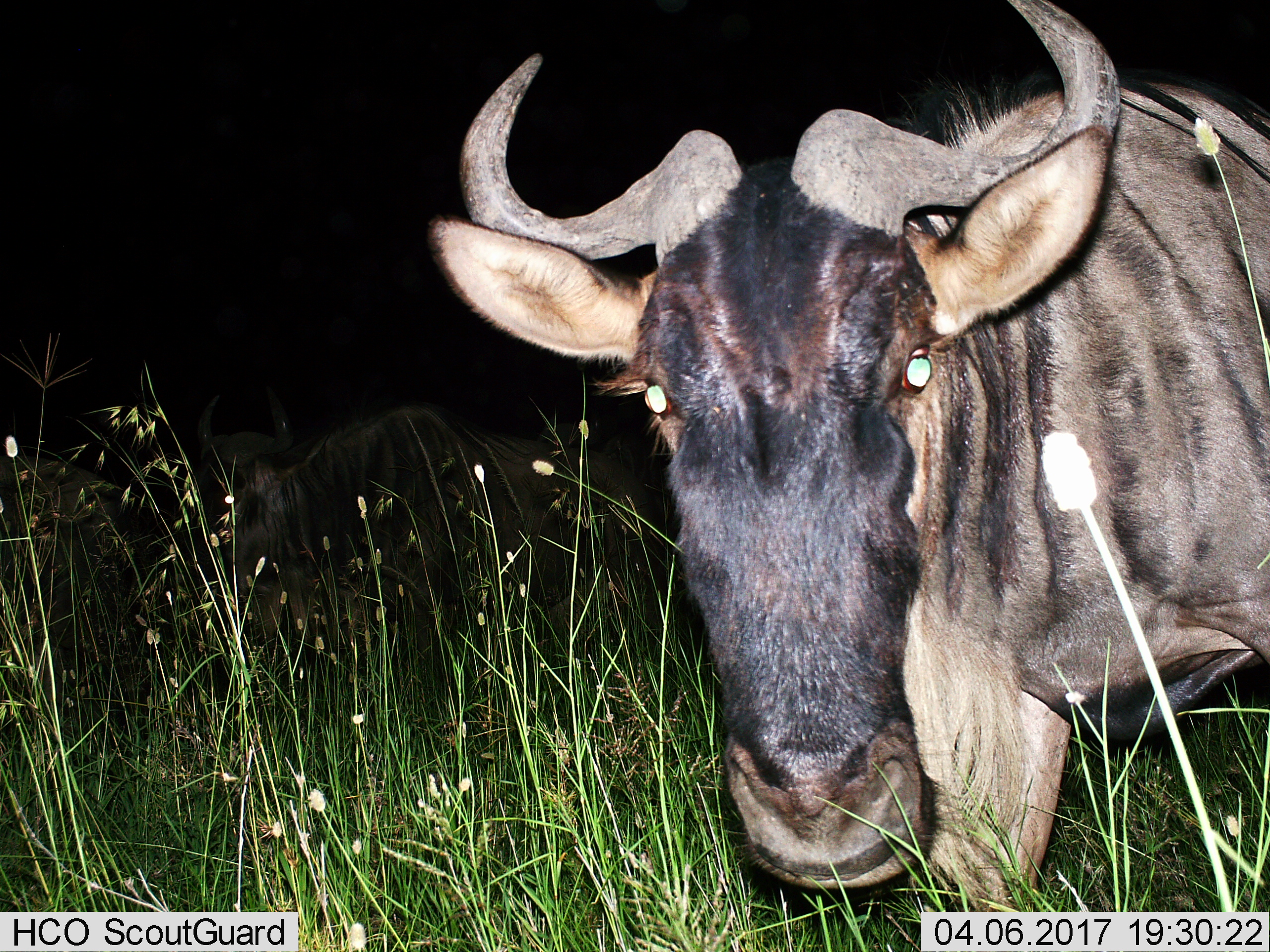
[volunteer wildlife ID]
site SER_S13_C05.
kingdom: Animalia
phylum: Chordata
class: Mammalia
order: Artiodactyla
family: Bovidae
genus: Connochaetes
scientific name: Connochaetes taurinus taurinus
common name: blue wildebeest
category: wildebeestblue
Wildebeestblue (blue wildebeest) (Connochaetes taurinus taurinus), count 2. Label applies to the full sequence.